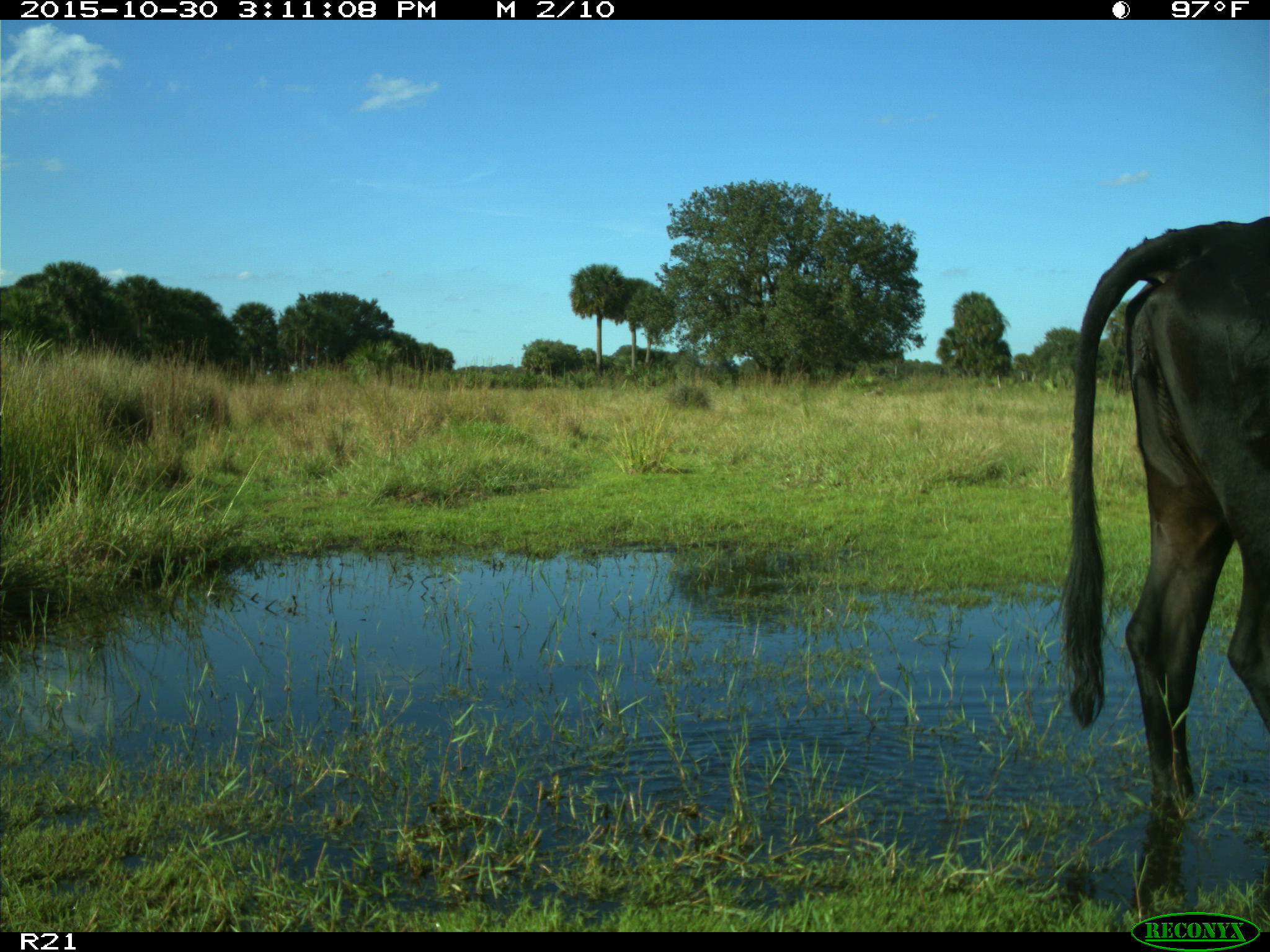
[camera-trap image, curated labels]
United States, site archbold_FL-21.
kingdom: Animalia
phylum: Chordata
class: Mammalia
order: Artiodactyla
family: Bovidae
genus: Bos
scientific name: Bos taurus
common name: domestic cow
Bos taurus (domestic cow).